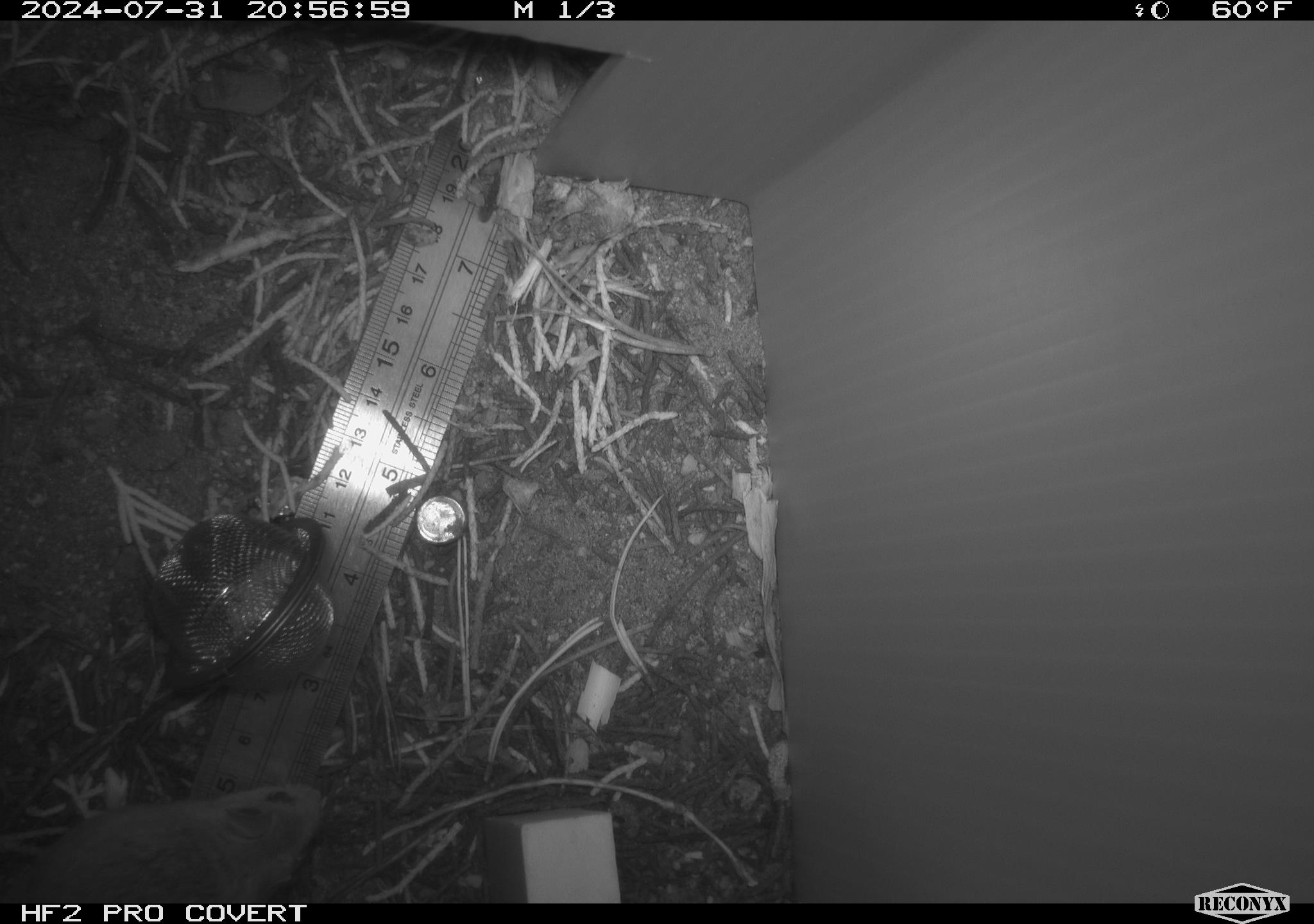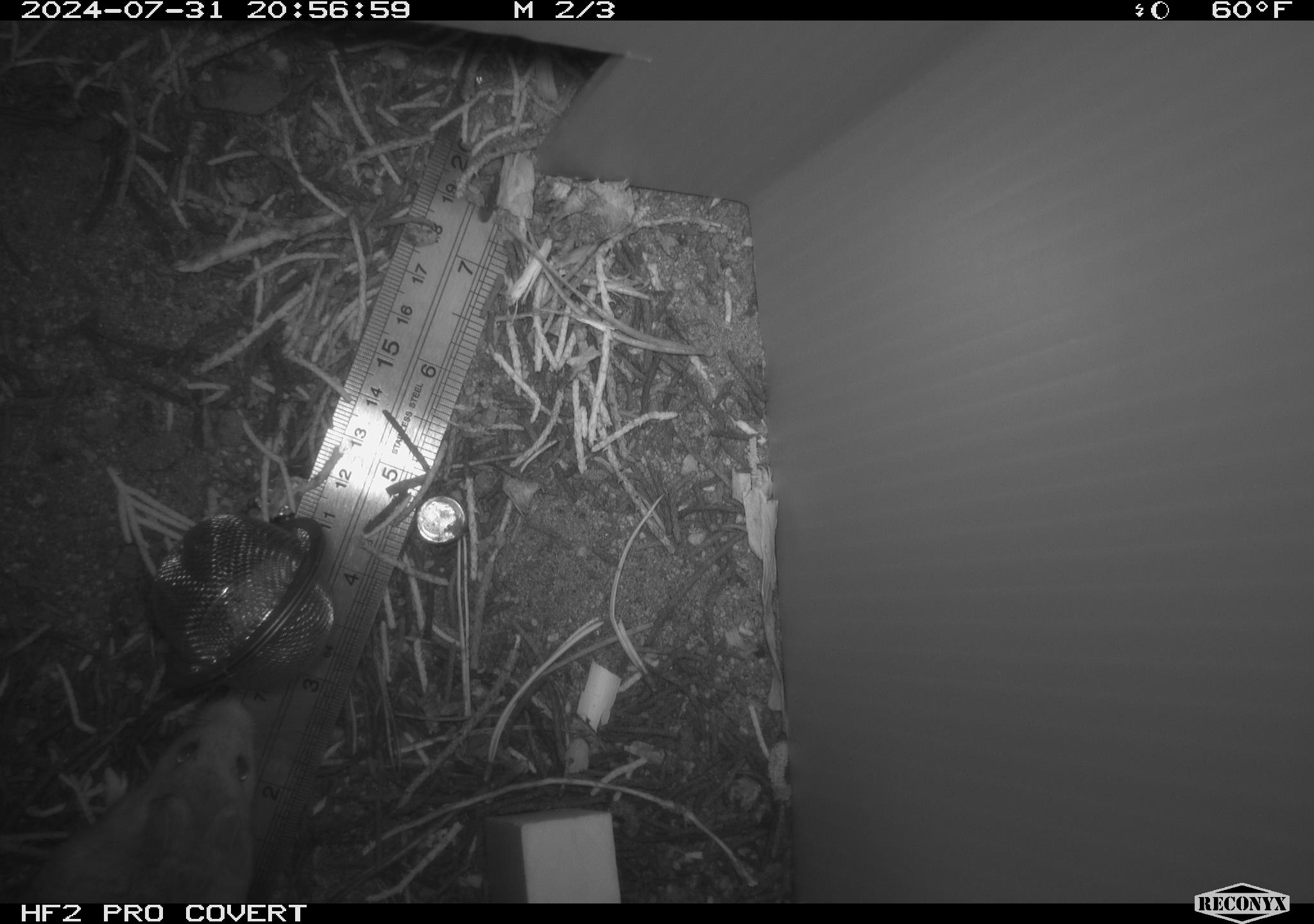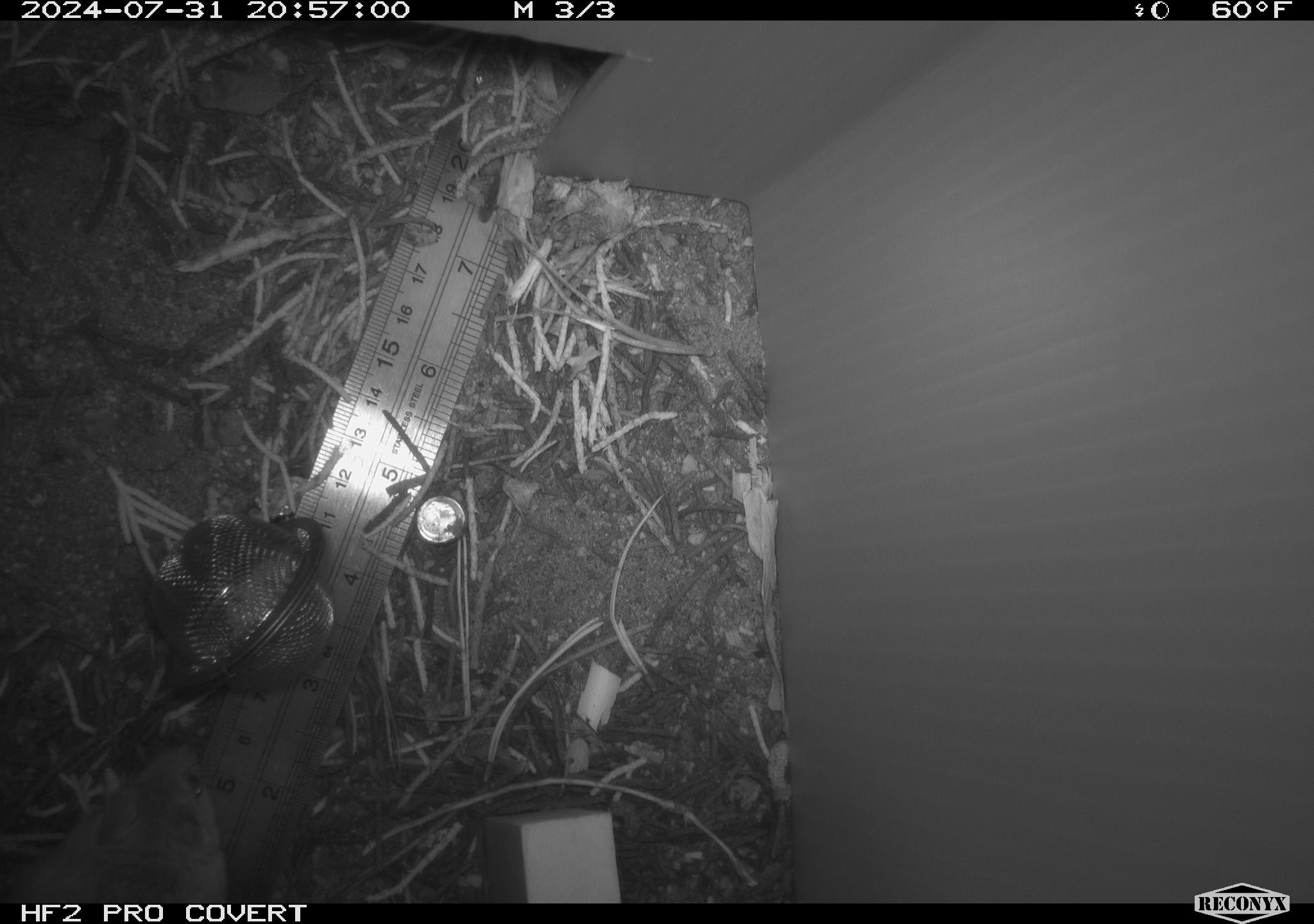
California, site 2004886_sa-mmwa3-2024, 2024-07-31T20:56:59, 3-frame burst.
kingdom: Animalia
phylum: Chordata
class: Mammalia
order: Rodentia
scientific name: Rodentia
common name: mouse species